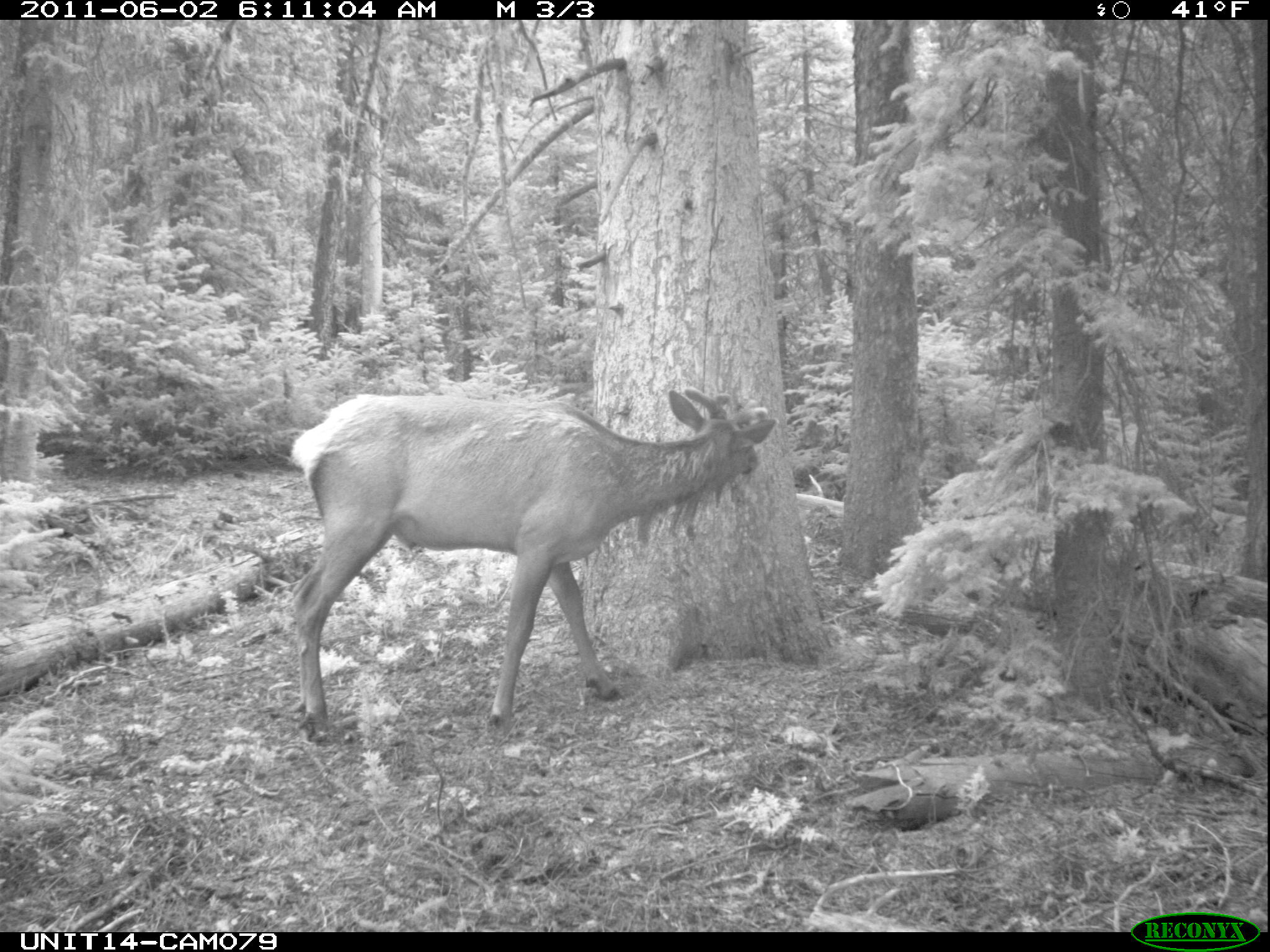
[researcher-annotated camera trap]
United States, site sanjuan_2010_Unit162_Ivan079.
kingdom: Animalia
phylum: Chordata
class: Mammalia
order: Artiodactyla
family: Cervidae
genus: Cervus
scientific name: Cervus elaphus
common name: red deer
Cervus elaphus (red deer).